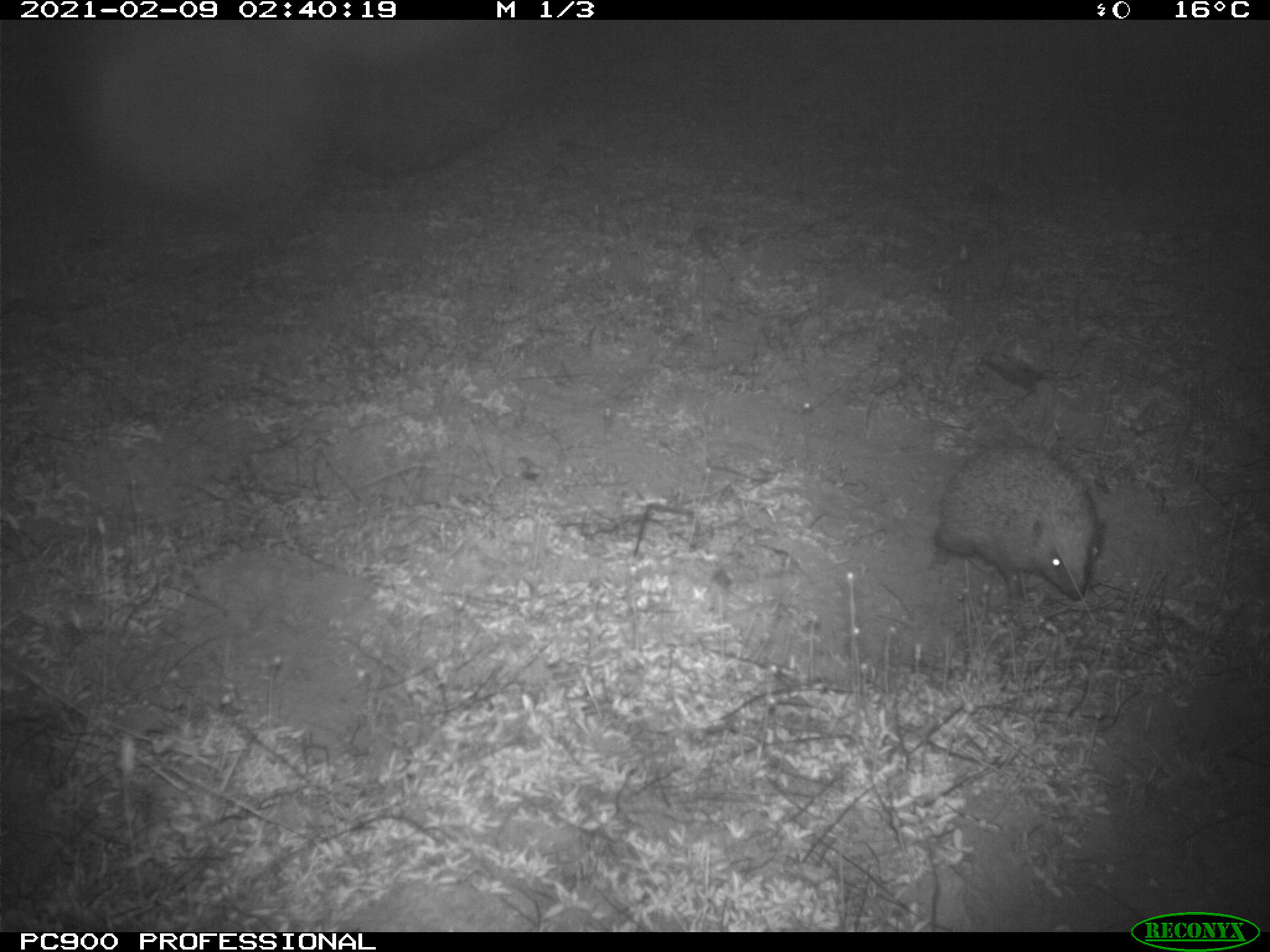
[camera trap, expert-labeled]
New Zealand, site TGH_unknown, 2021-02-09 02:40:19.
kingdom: Animalia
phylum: Chordata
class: Mammalia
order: Eulipotyphla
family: Erinaceidae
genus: Erinaceus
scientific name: Erinaceus europaeus europaeus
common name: european hedgehog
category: hedgehog